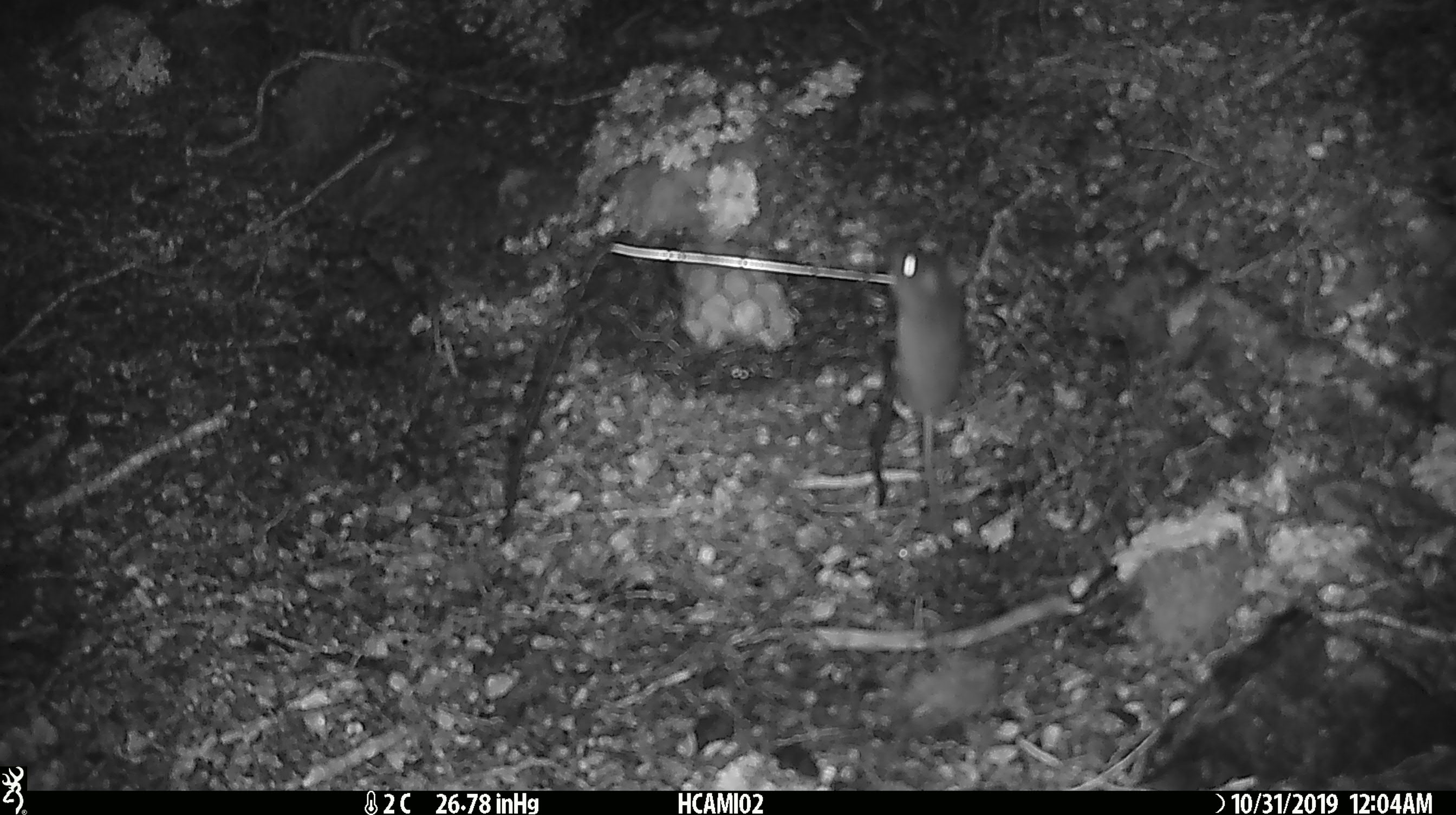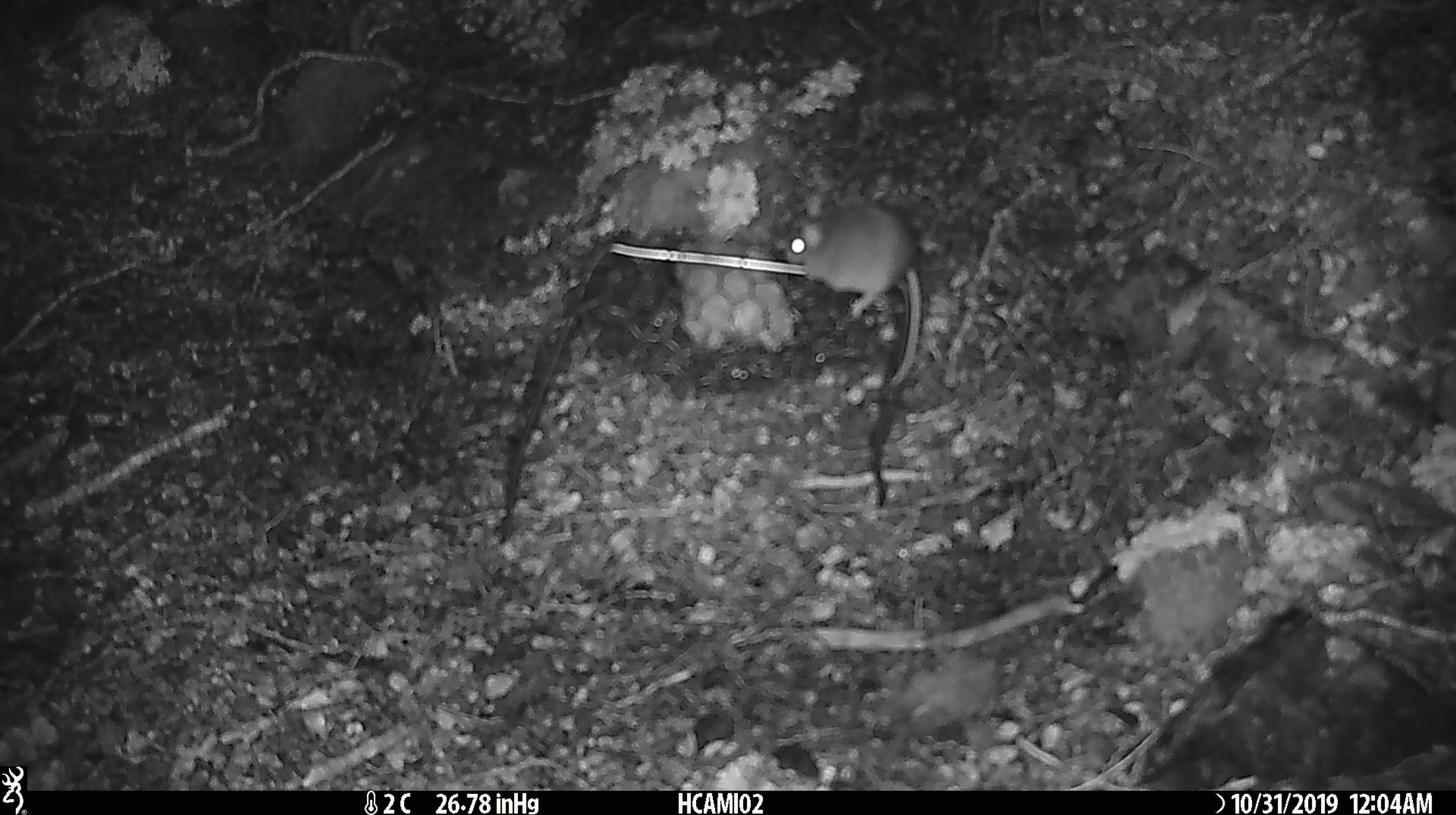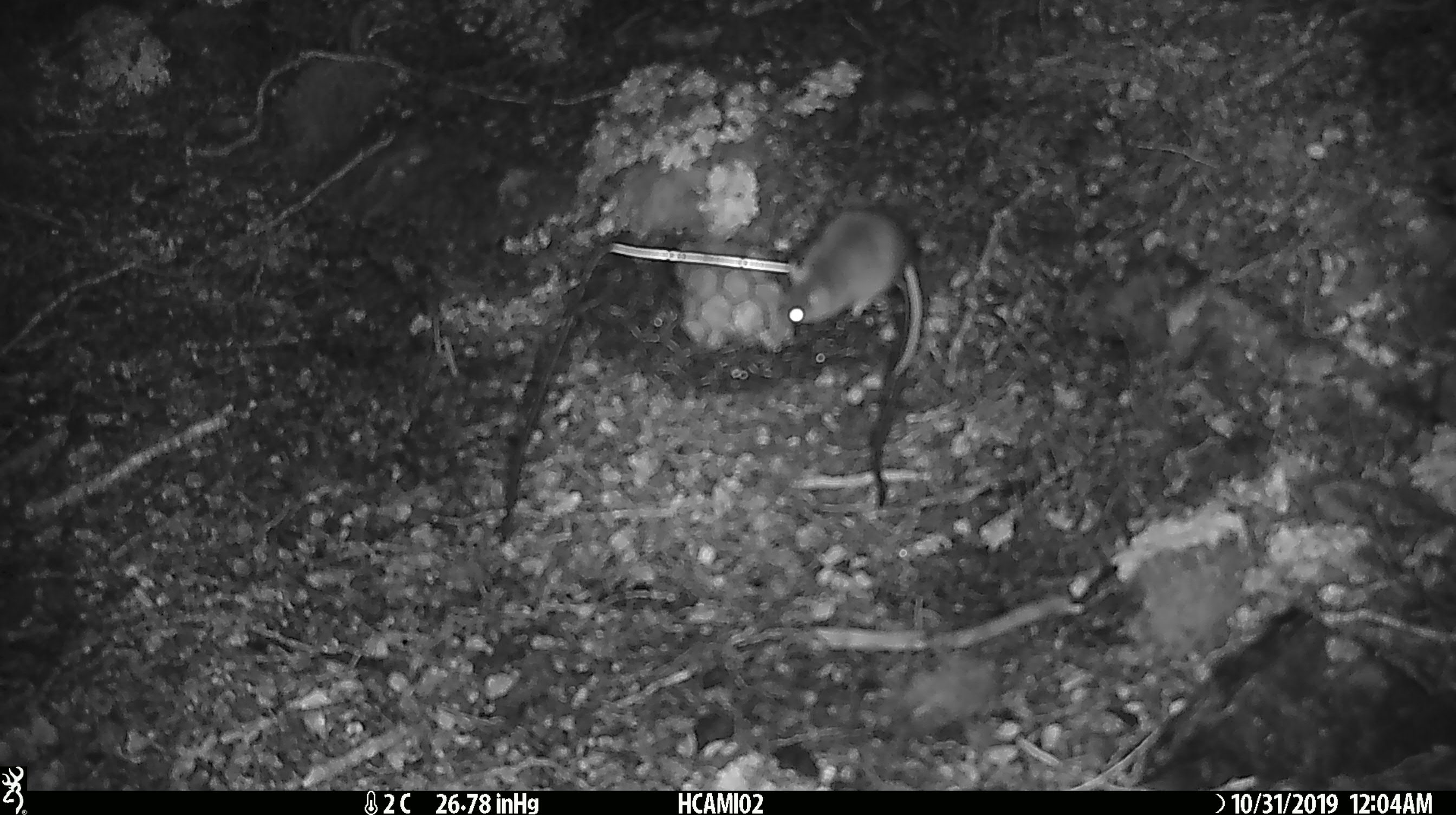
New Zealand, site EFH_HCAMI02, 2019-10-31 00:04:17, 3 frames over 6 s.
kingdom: Animalia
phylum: Chordata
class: Mammalia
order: Rodentia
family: Muridae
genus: Mus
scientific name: Mus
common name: mouse